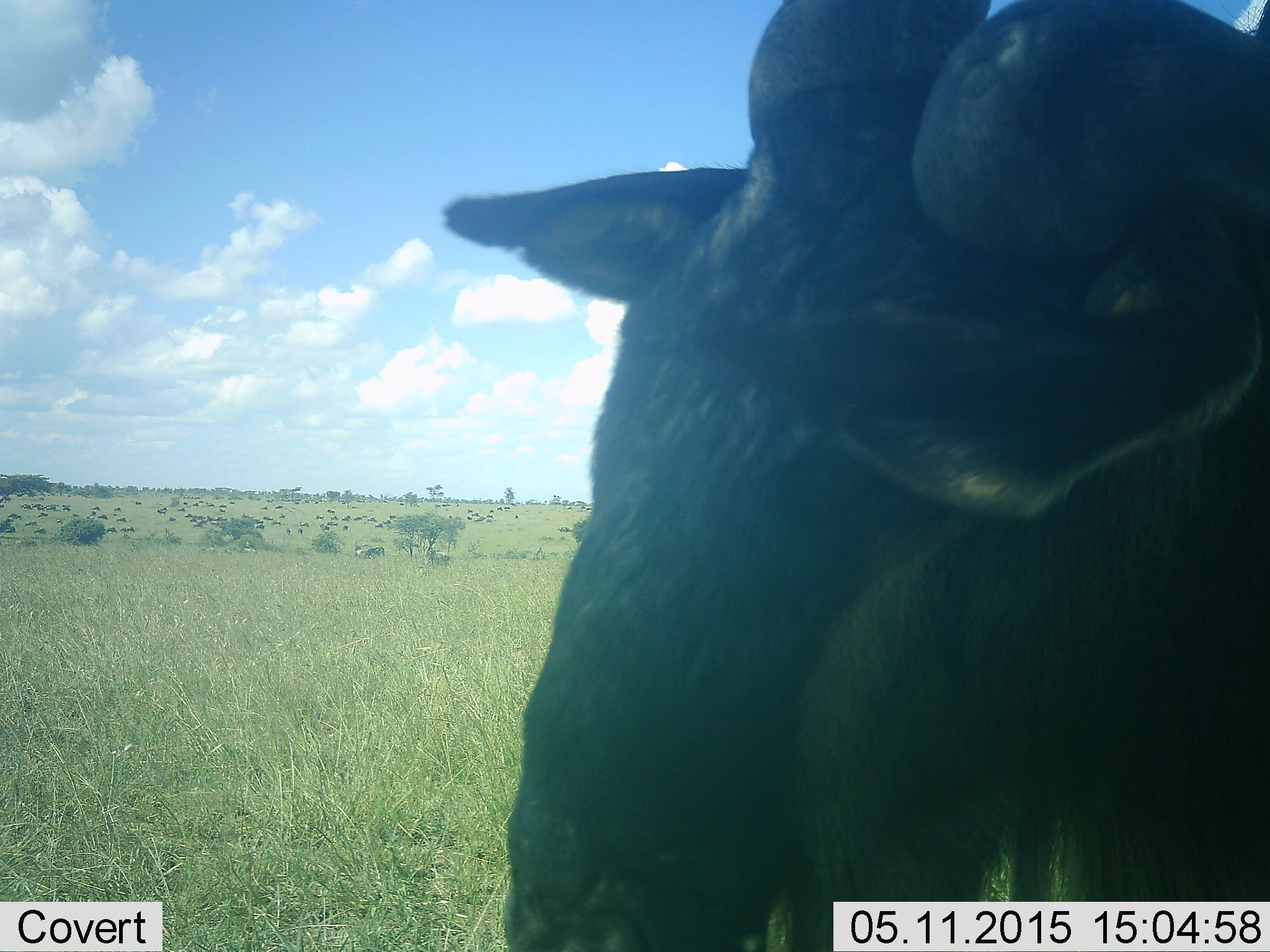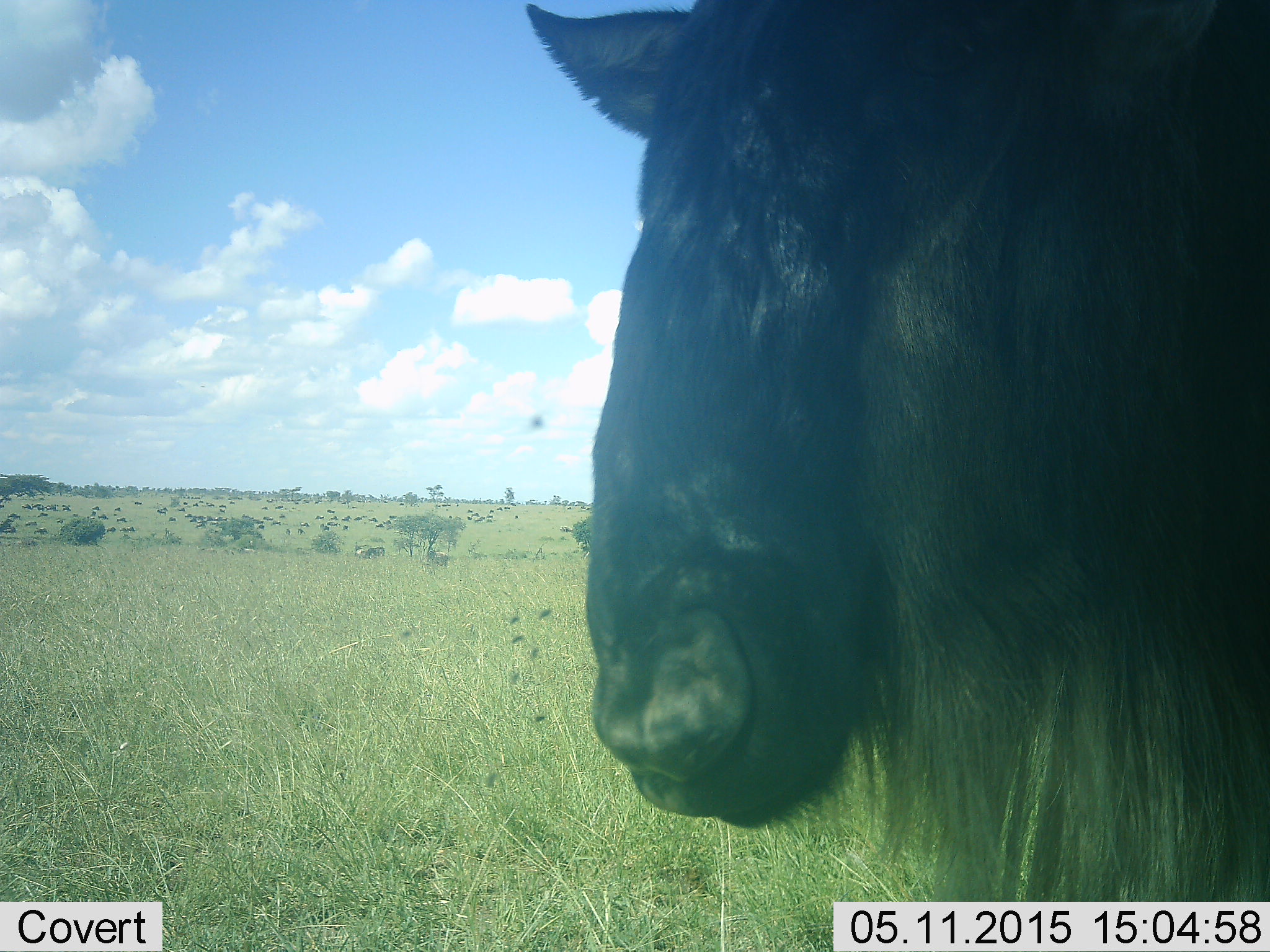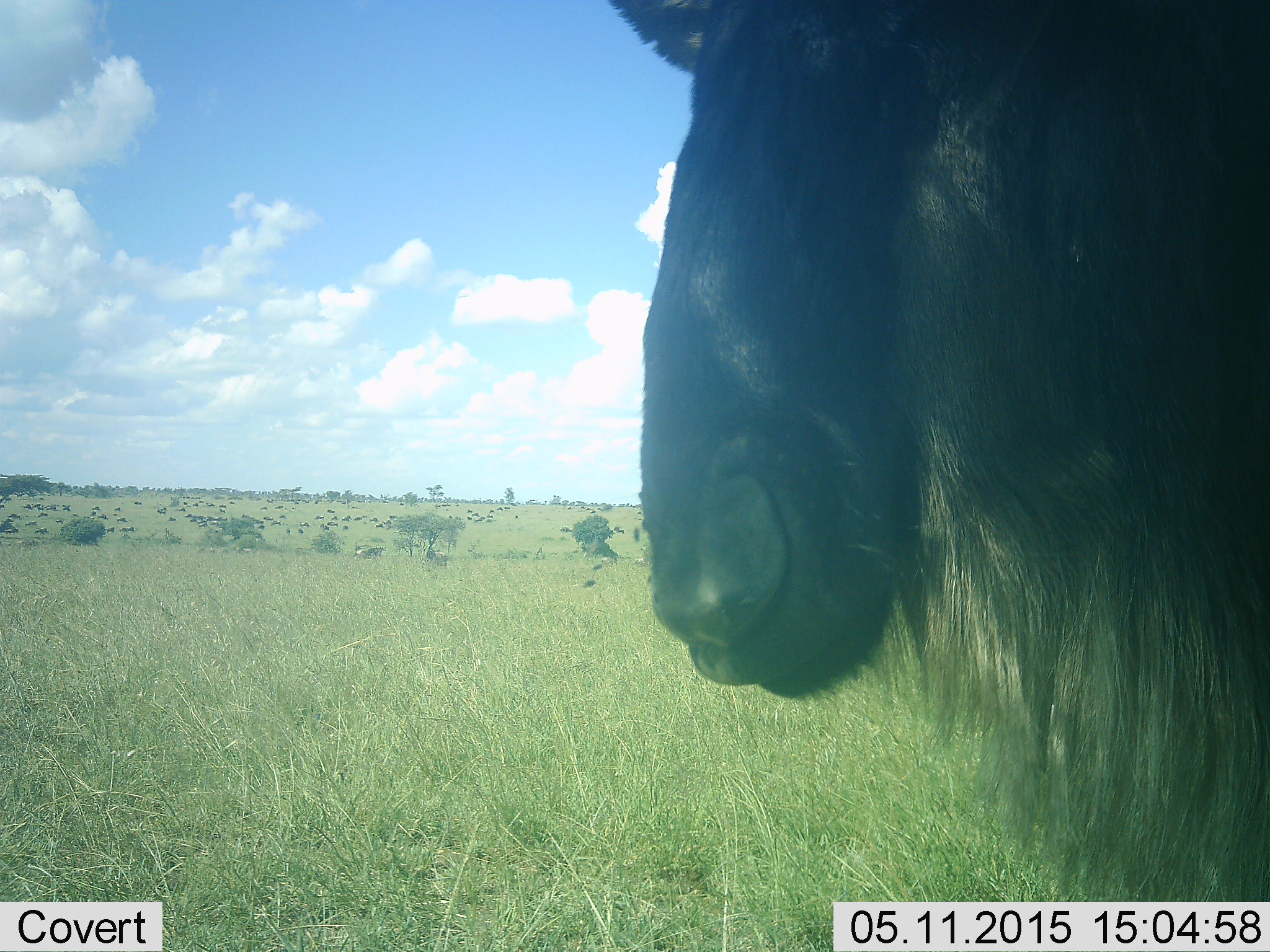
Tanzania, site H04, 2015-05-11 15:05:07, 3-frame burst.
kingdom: Animalia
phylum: Chordata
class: Mammalia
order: Artiodactyla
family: Bovidae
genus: Connochaetes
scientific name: Connochaetes taurinus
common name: blue wildebeest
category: wildebeest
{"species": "wildebeest (blue wildebeest) (Connochaetes taurinus)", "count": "11-50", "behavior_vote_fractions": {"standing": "75%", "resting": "0%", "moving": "25%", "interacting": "8%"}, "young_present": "0%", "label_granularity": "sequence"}